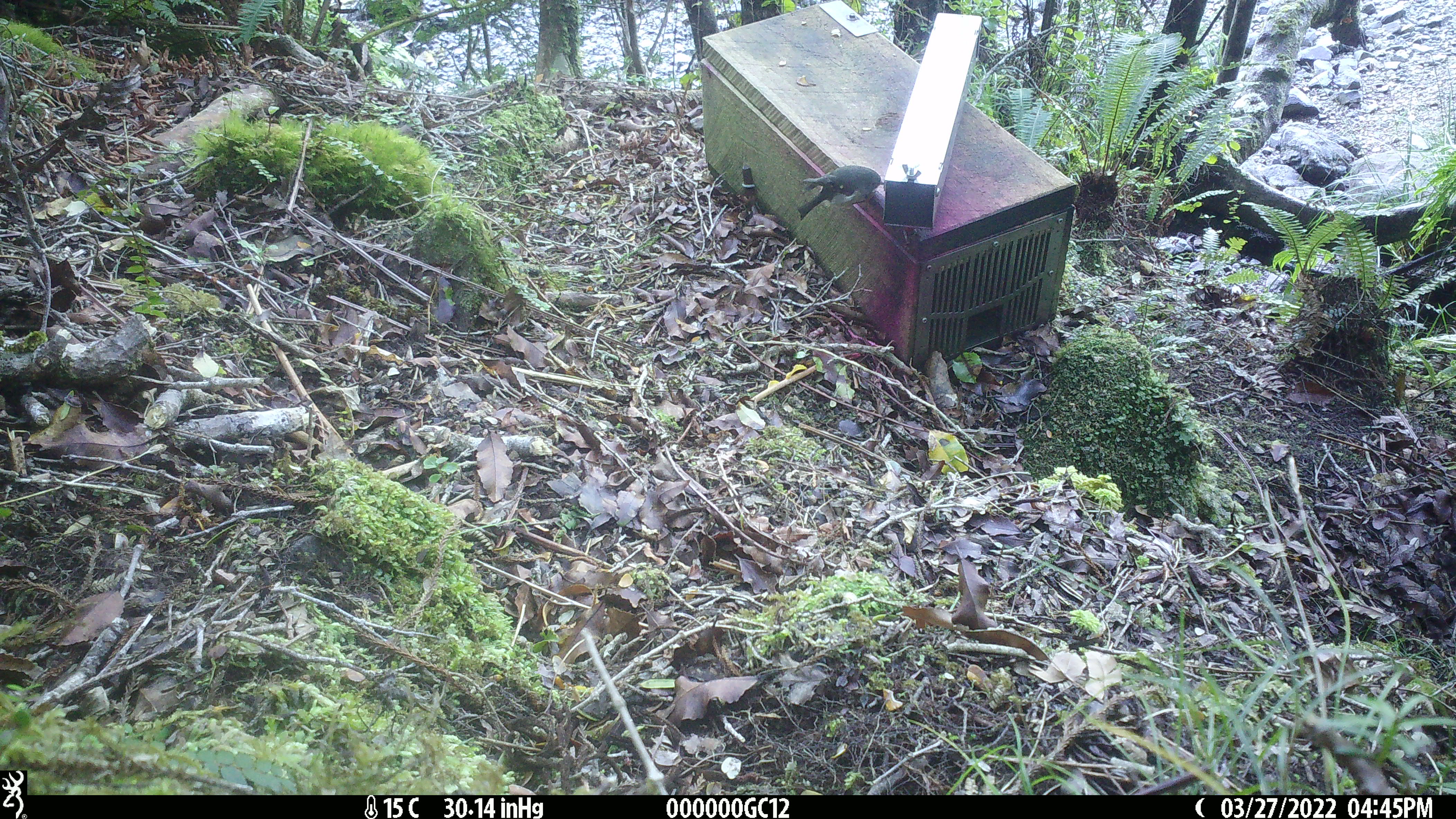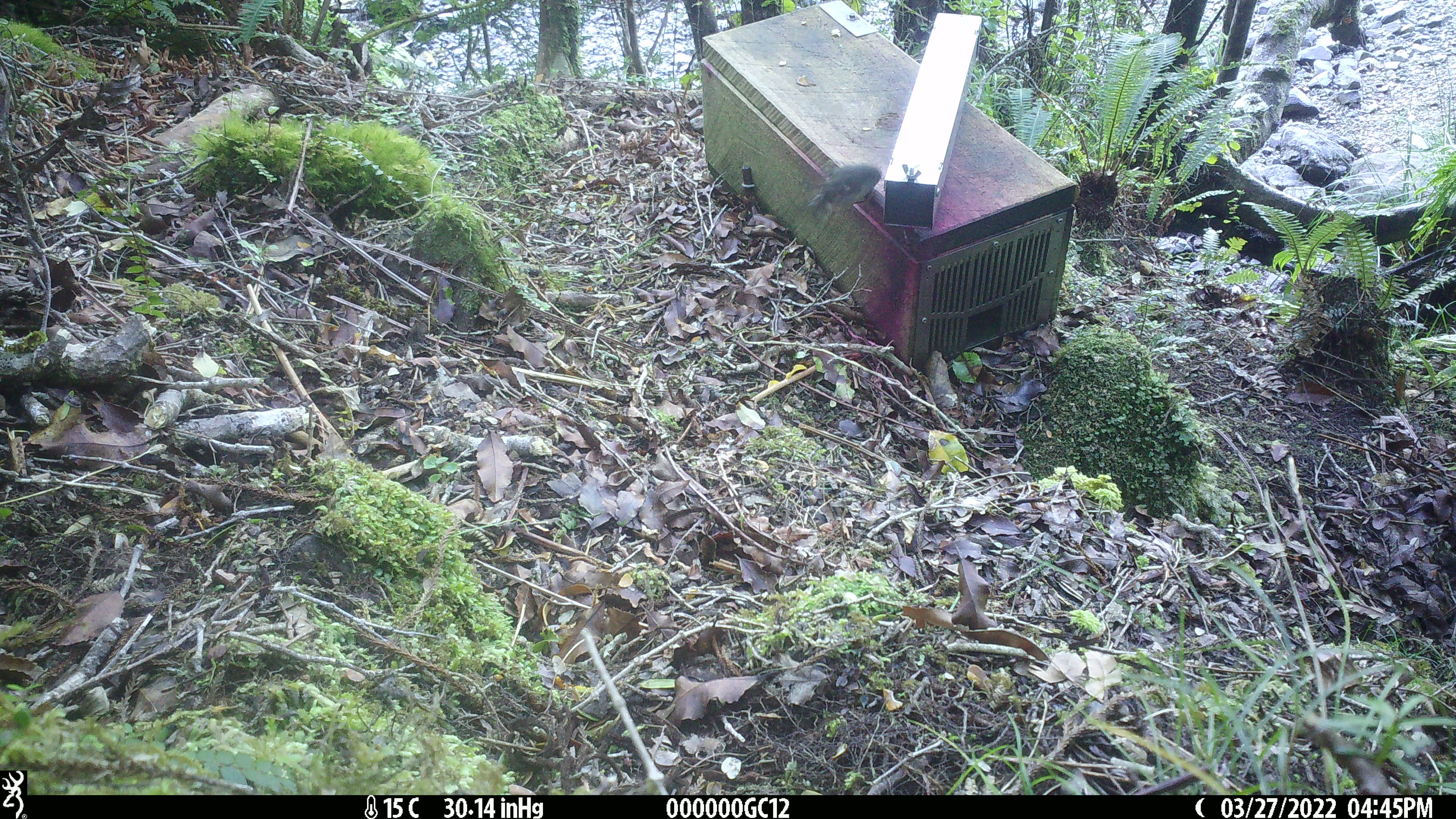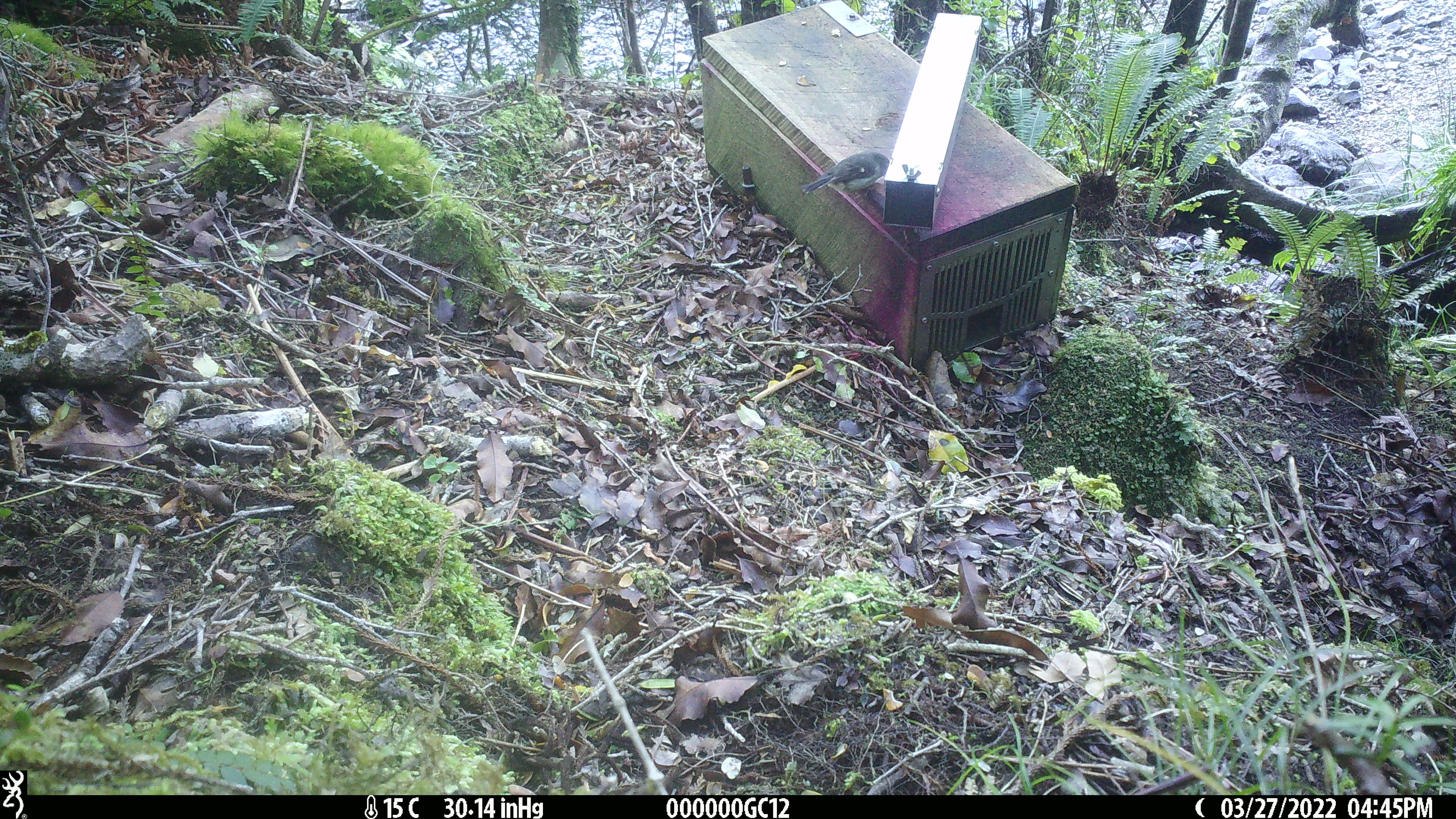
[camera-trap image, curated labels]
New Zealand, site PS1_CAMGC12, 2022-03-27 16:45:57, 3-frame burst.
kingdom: Animalia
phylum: Chordata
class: Aves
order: Passeriformes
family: Petroicidae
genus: Petroica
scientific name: Petroica macrocephala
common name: tomtit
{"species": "tomtit (Petroica macrocephala)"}